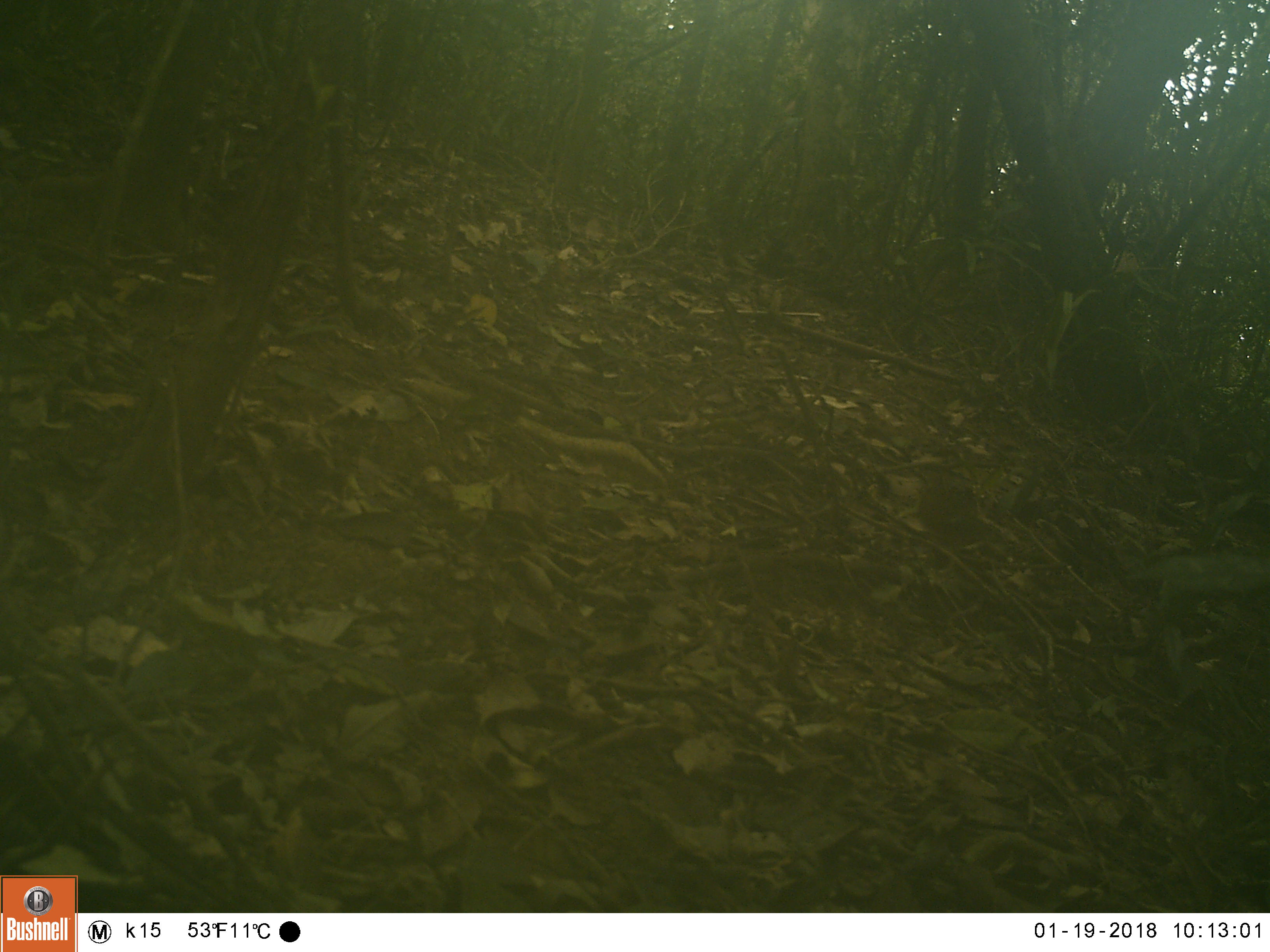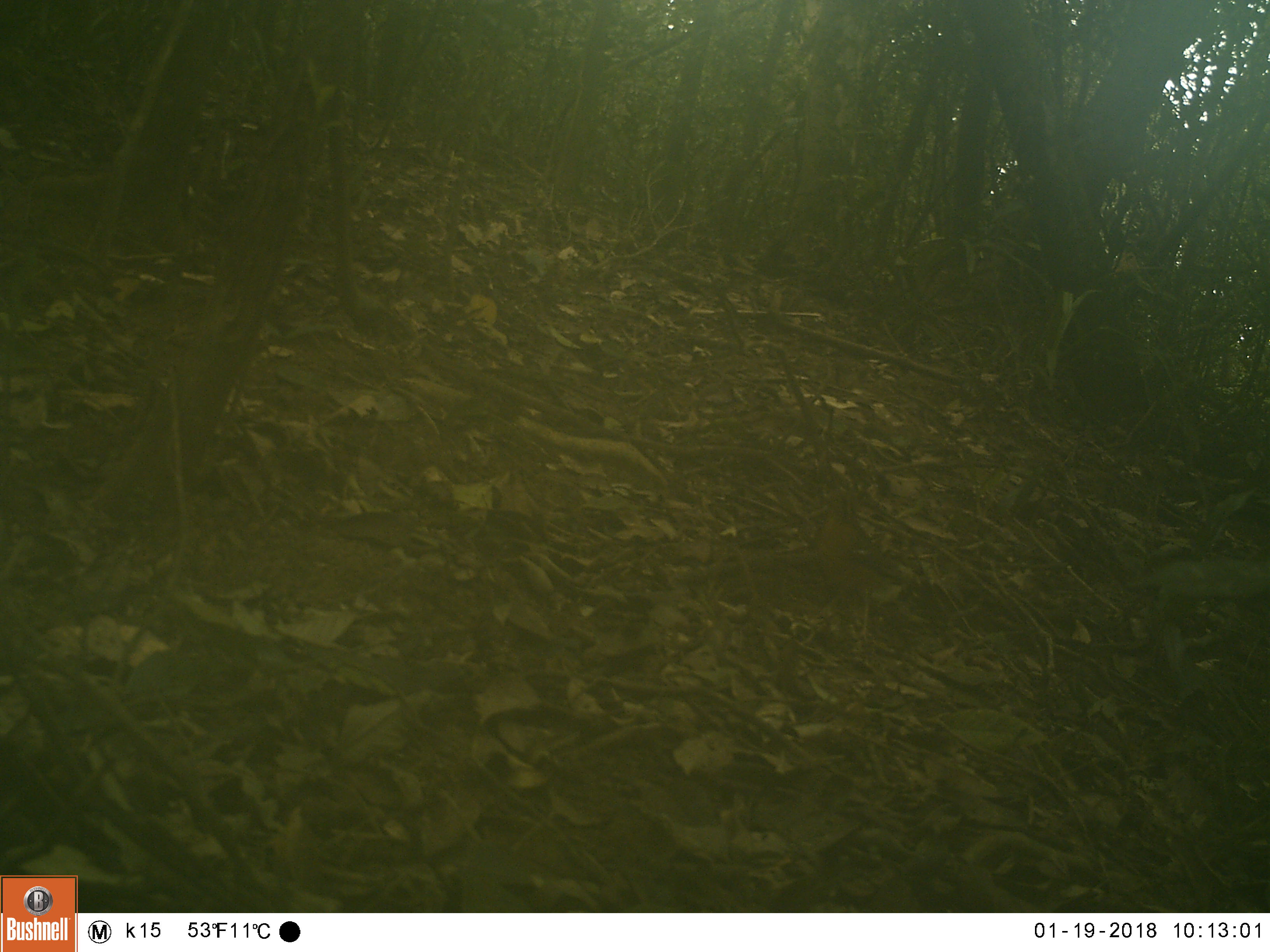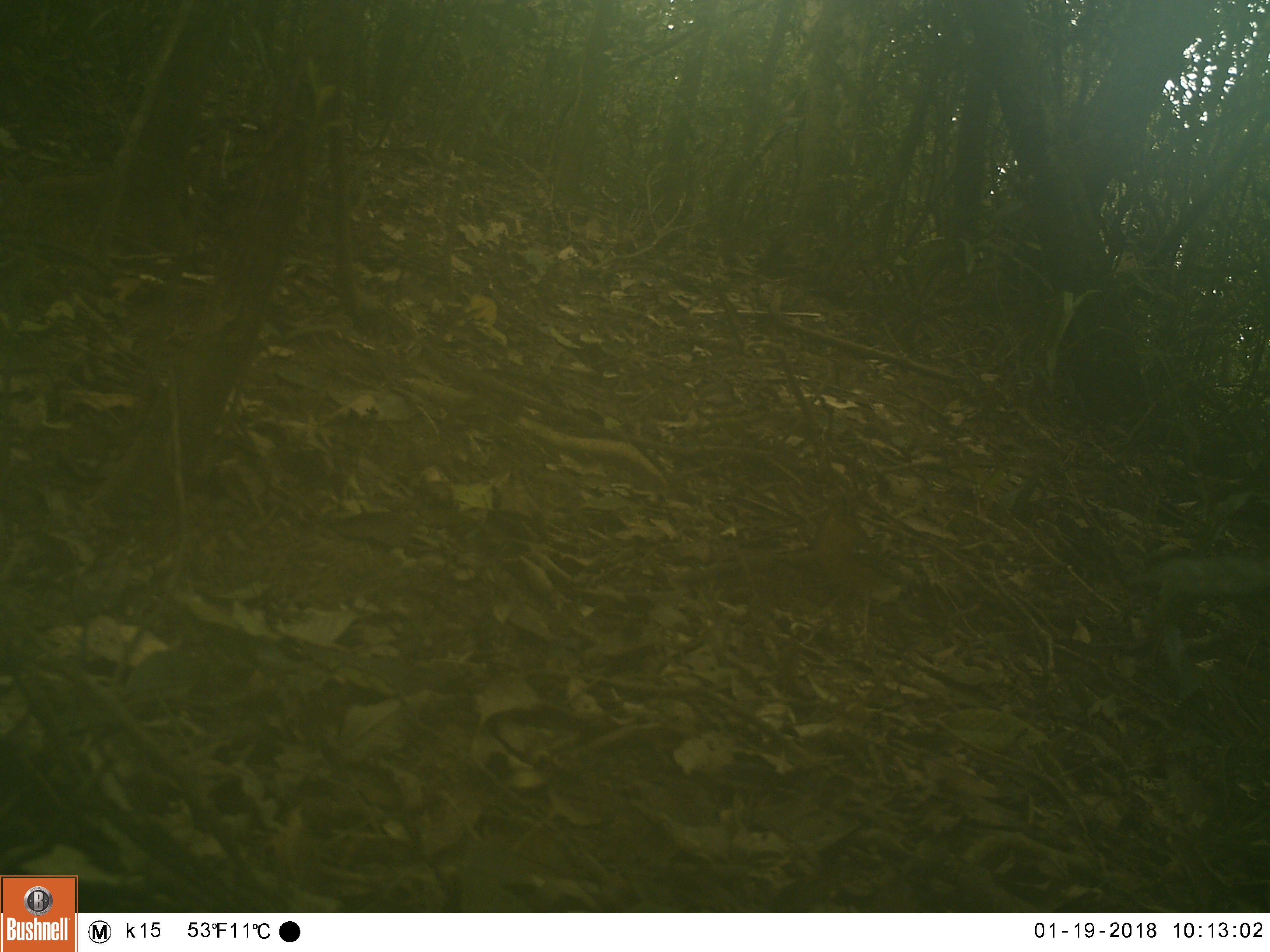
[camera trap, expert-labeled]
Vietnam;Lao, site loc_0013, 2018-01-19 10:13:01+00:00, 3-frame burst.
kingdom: Animalia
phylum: Chordata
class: Aves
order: Passeriformes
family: Turdidae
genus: Geokichla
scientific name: Geokichla citrina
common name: orange-headed thrush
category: orange headed thrush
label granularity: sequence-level